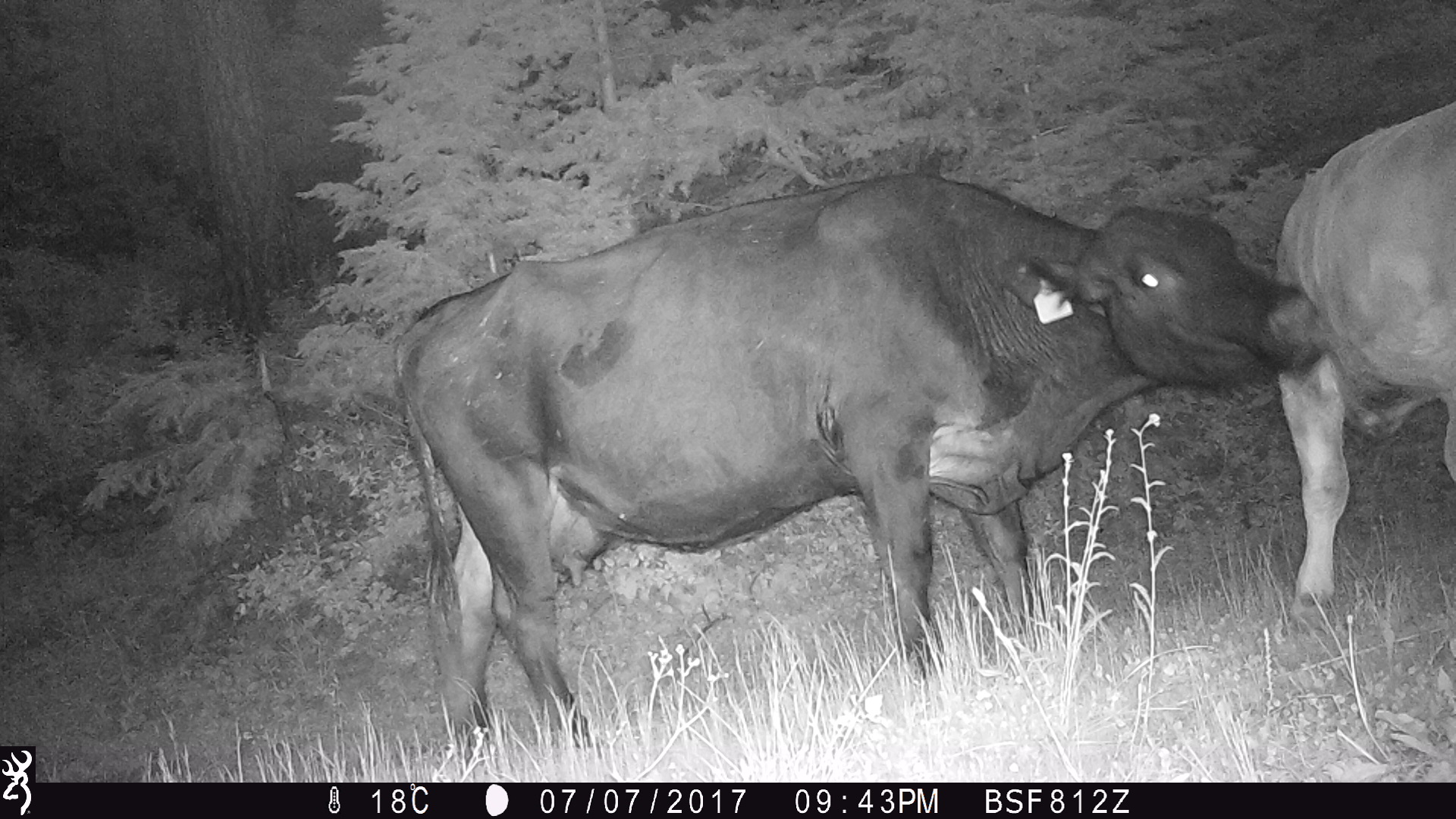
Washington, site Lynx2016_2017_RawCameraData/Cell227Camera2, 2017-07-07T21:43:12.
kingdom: Animalia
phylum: Chordata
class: Mammalia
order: Artiodactyla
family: Bovidae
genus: Bos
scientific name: Bos taurus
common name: domestic cattle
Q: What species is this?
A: Domestic cattle (Bos taurus).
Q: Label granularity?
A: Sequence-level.